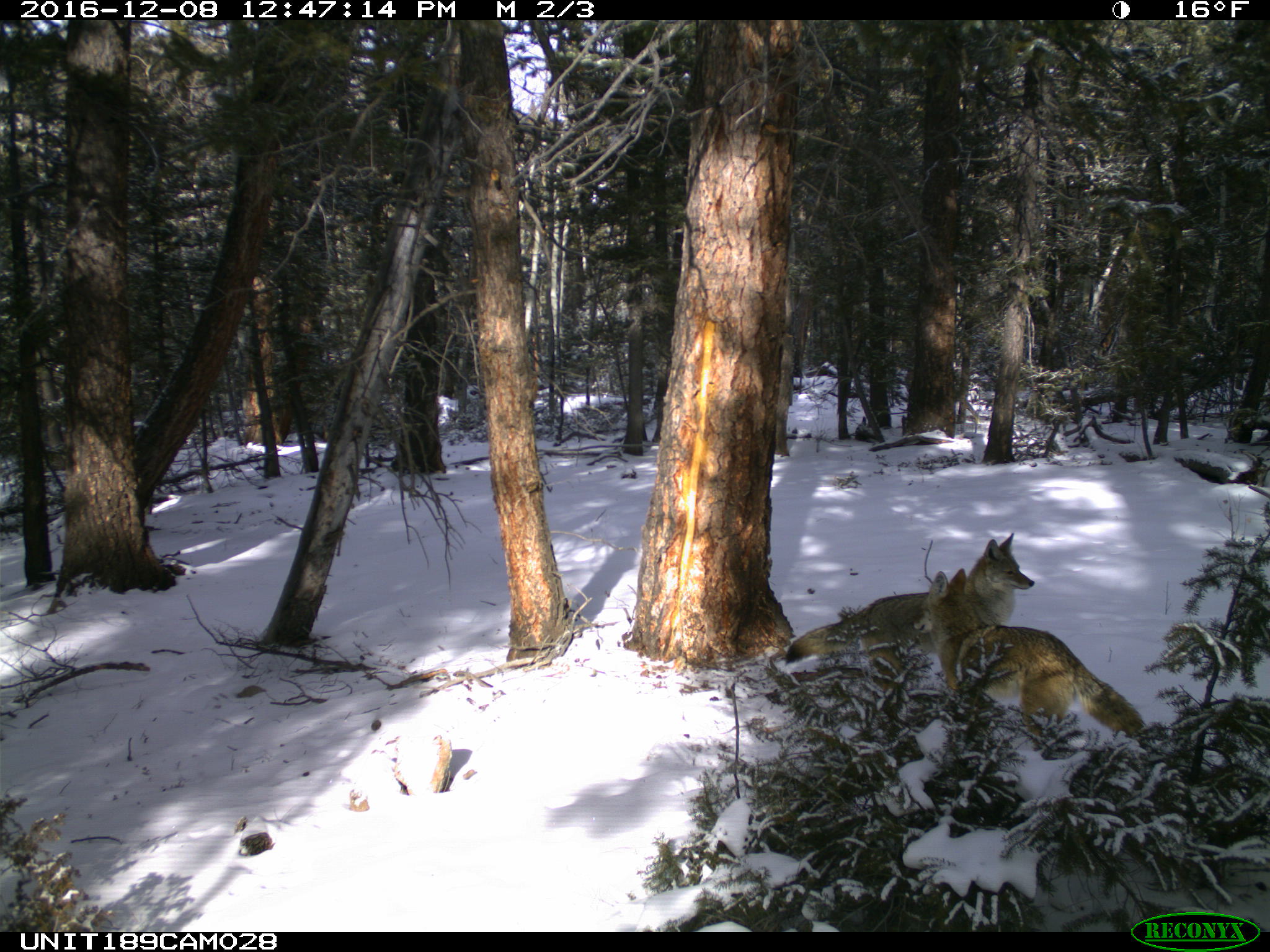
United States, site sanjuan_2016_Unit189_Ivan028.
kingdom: Animalia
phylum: Chordata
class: Mammalia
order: Carnivora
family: Canidae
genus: Canis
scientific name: Canis latrans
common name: coyote